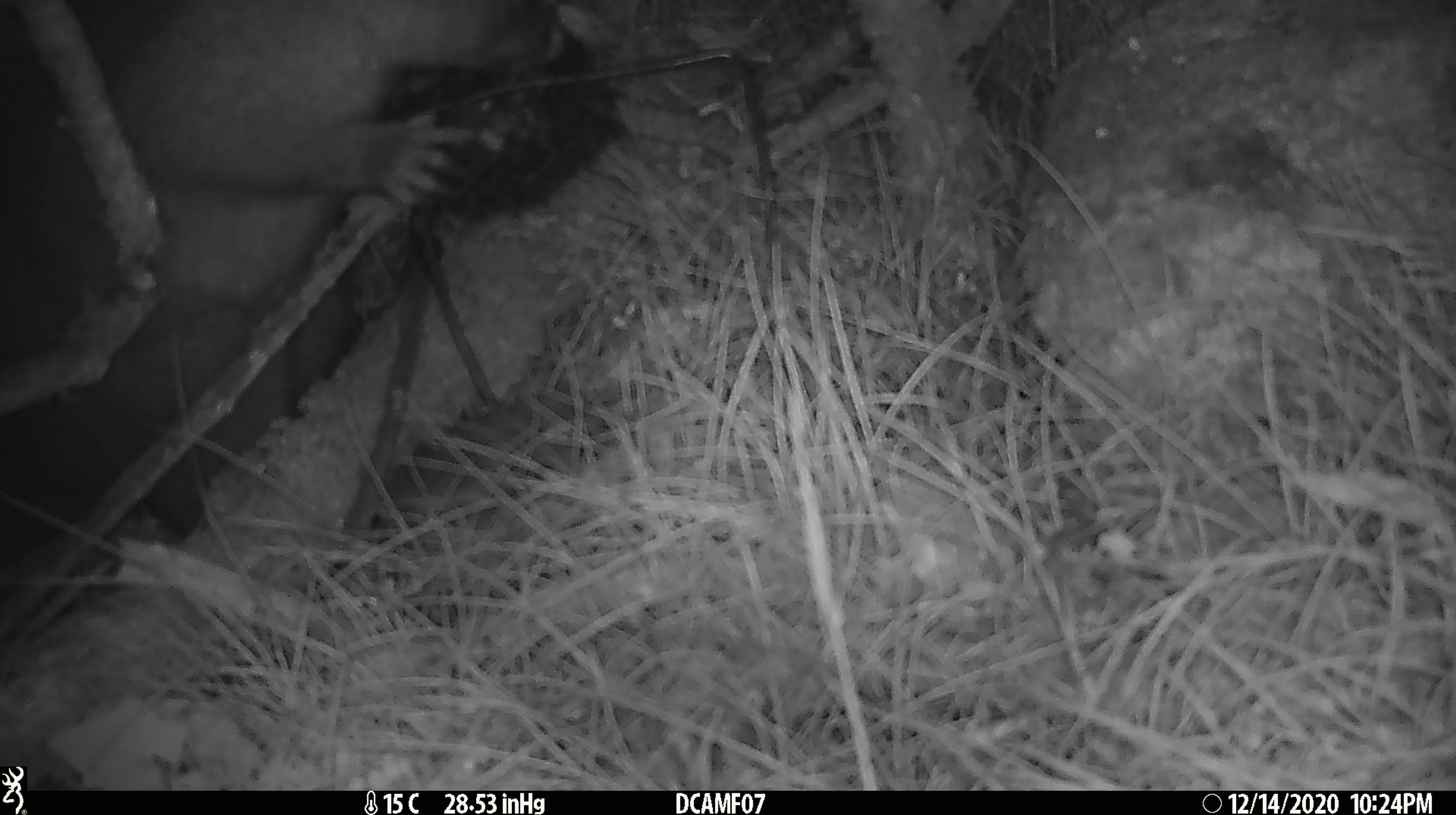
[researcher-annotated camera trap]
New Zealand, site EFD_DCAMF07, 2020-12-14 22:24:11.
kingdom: Animalia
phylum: Chordata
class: Mammalia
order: Diprotodontia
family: Phalangeridae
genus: Trichosurus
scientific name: Trichosurus vulpecula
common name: common brushtail possum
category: possum